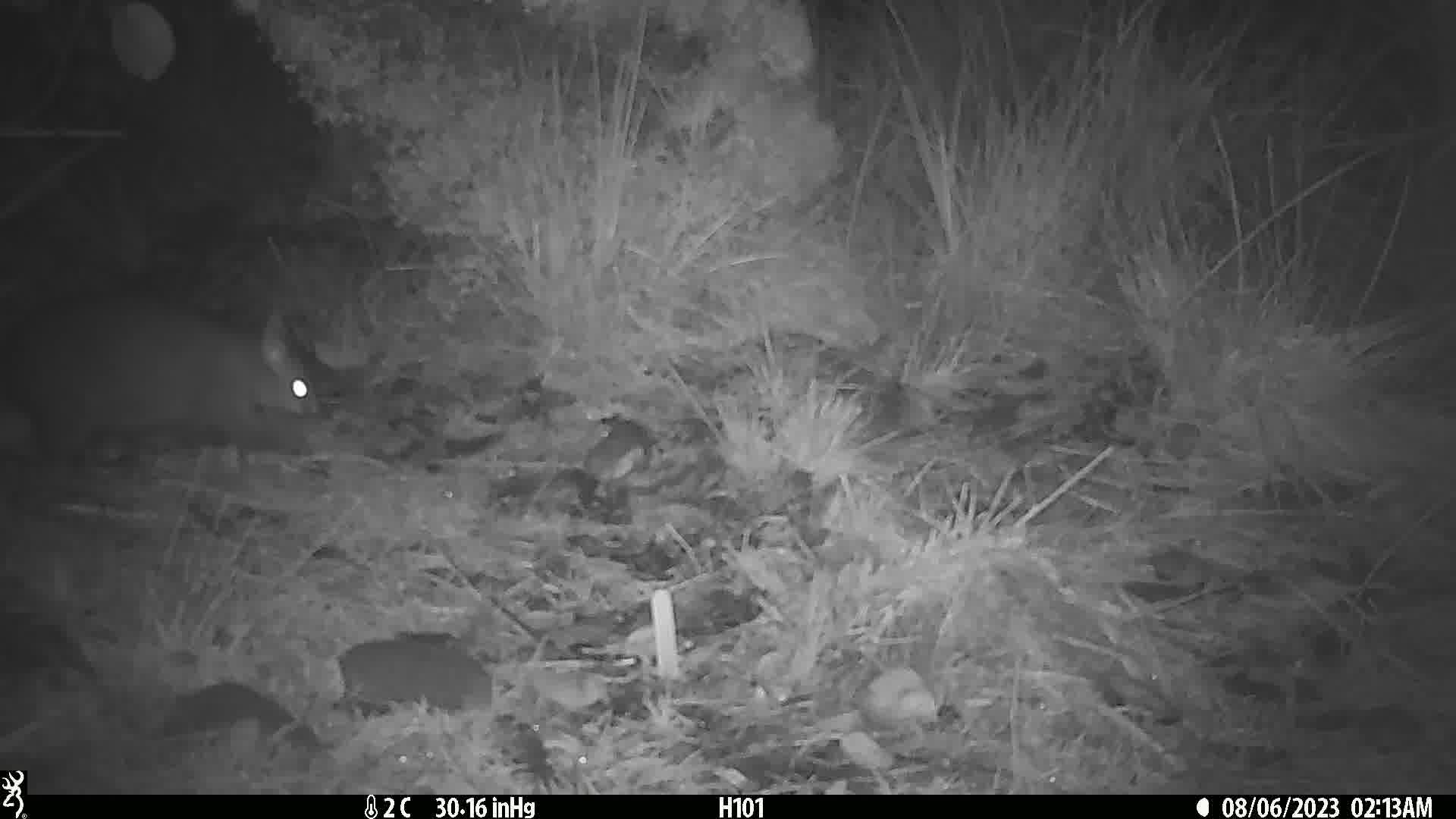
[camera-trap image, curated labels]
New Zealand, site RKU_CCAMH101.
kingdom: Animalia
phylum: Chordata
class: Mammalia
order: Diprotodontia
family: Phalangeridae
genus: Trichosurus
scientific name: Trichosurus vulpecula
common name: common brushtail possum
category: possum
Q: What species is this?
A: Possum (common brushtail possum) (Trichosurus vulpecula).